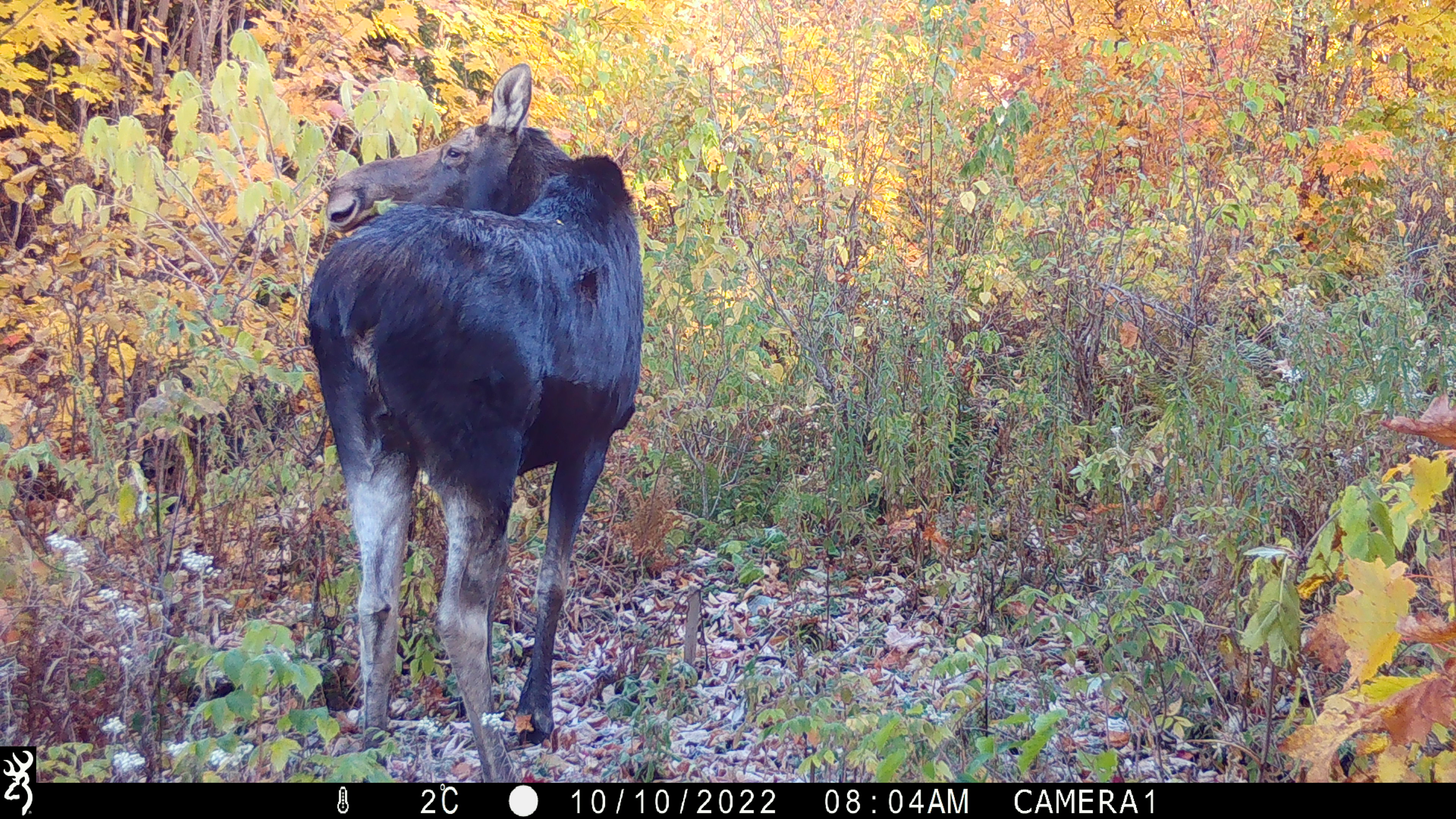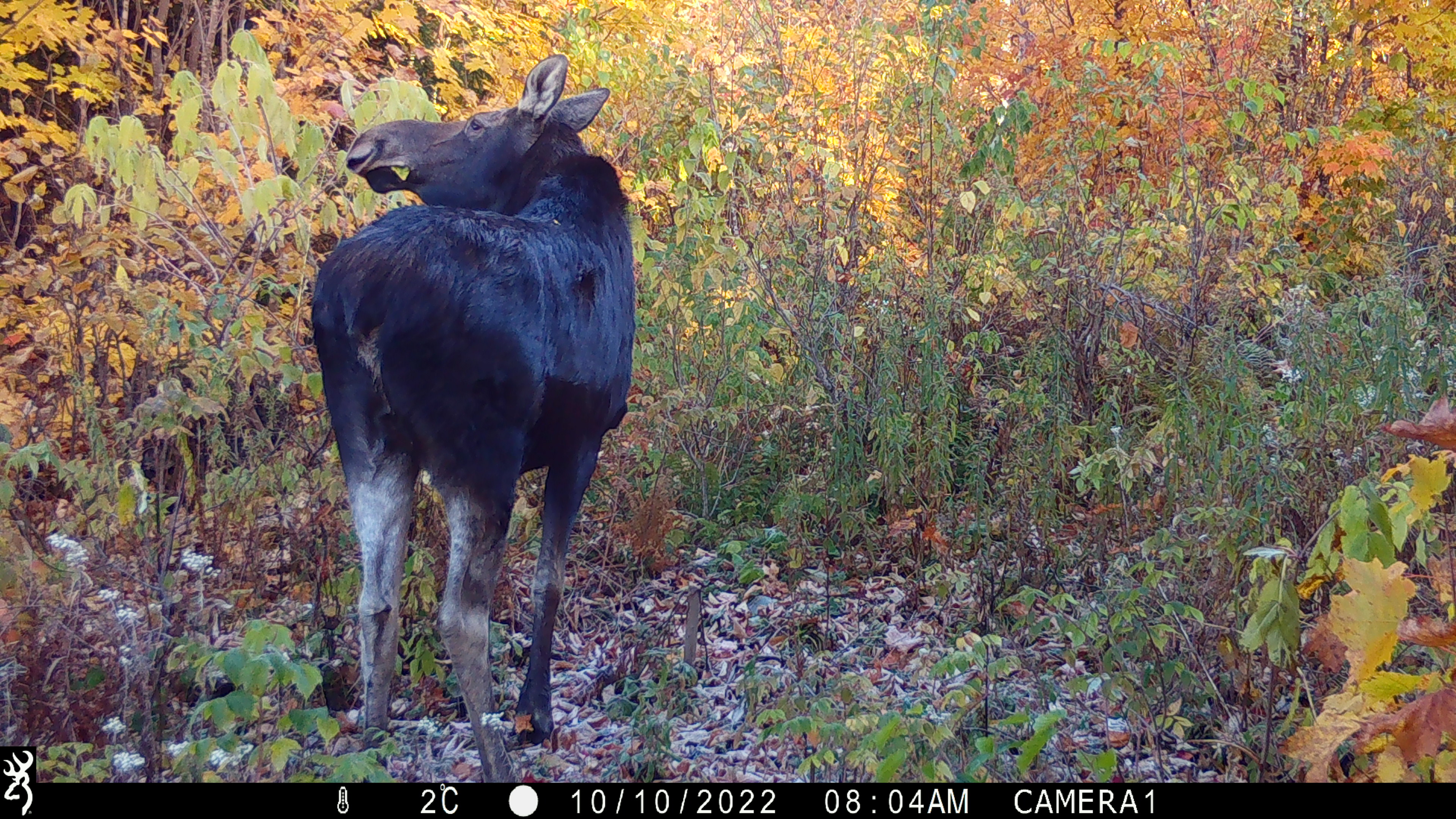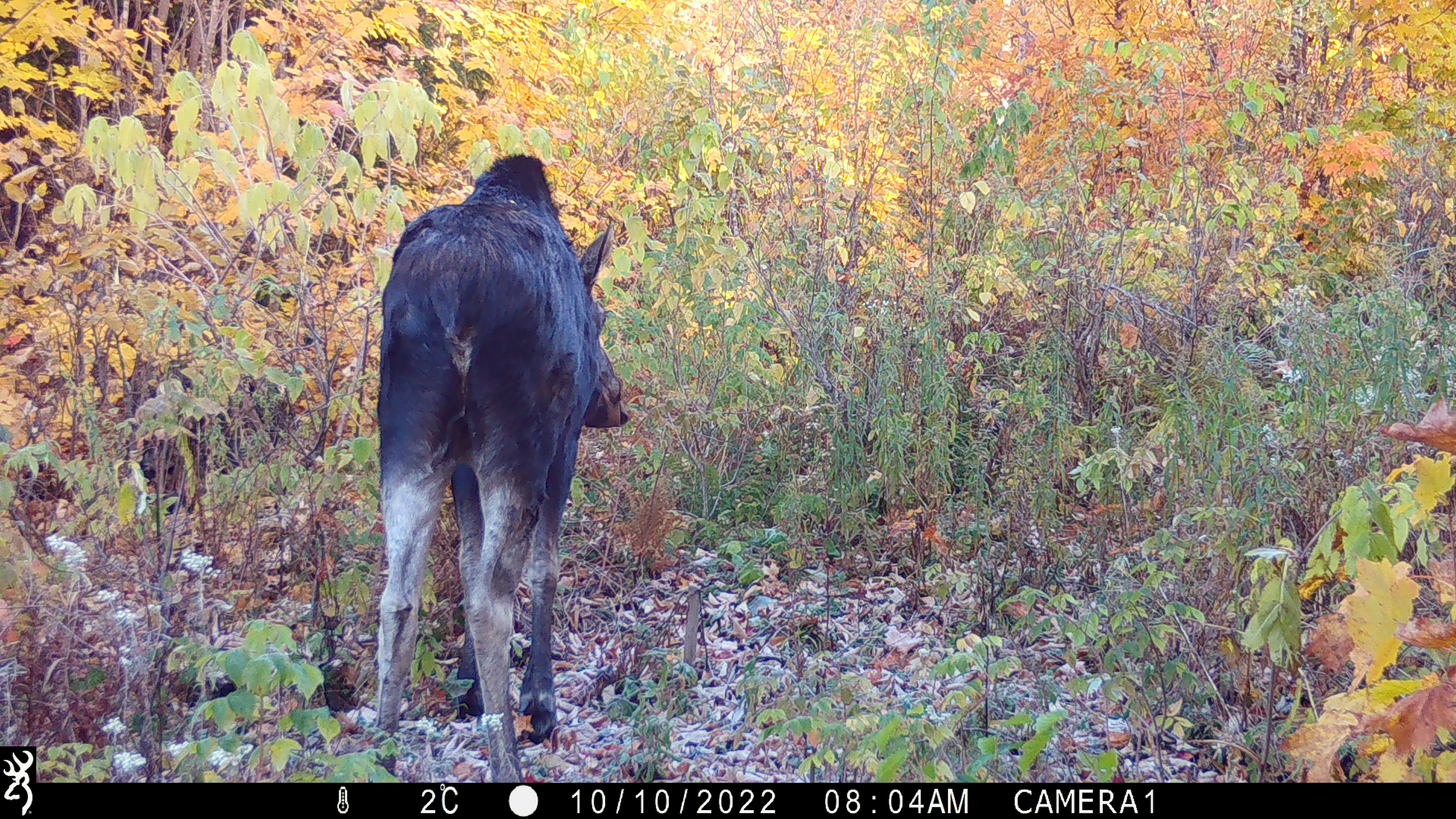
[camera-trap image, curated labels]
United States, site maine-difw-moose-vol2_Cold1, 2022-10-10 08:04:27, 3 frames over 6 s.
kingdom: Animalia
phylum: Chordata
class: Mammalia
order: Artiodactyla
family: Cervidae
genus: Alces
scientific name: Alces alces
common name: moose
Moose (Alces alces).